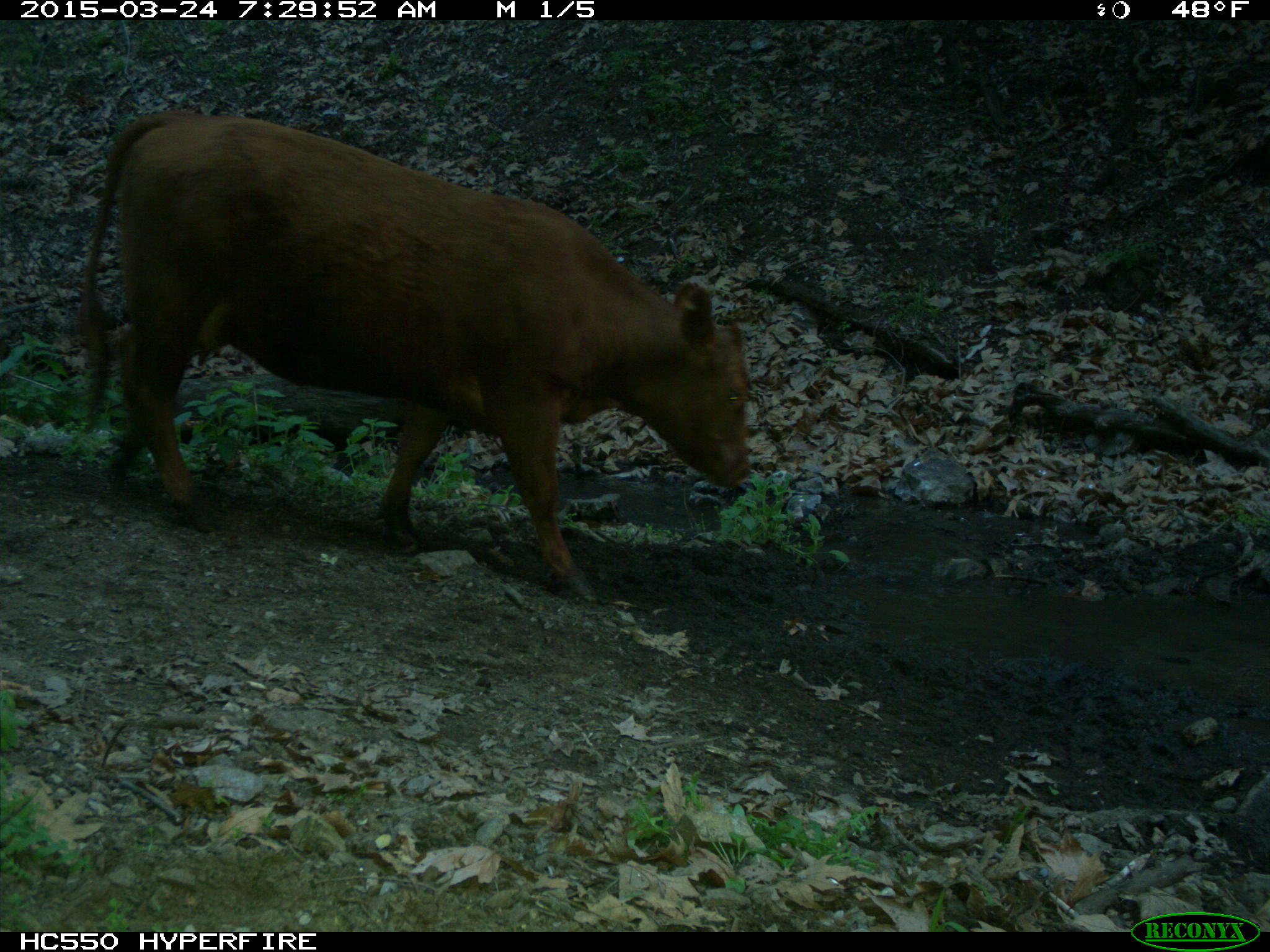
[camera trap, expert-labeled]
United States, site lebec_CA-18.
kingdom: Animalia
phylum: Chordata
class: Mammalia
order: Artiodactyla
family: Bovidae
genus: Bos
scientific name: Bos taurus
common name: domestic cow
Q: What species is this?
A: Bos taurus (domestic cow).